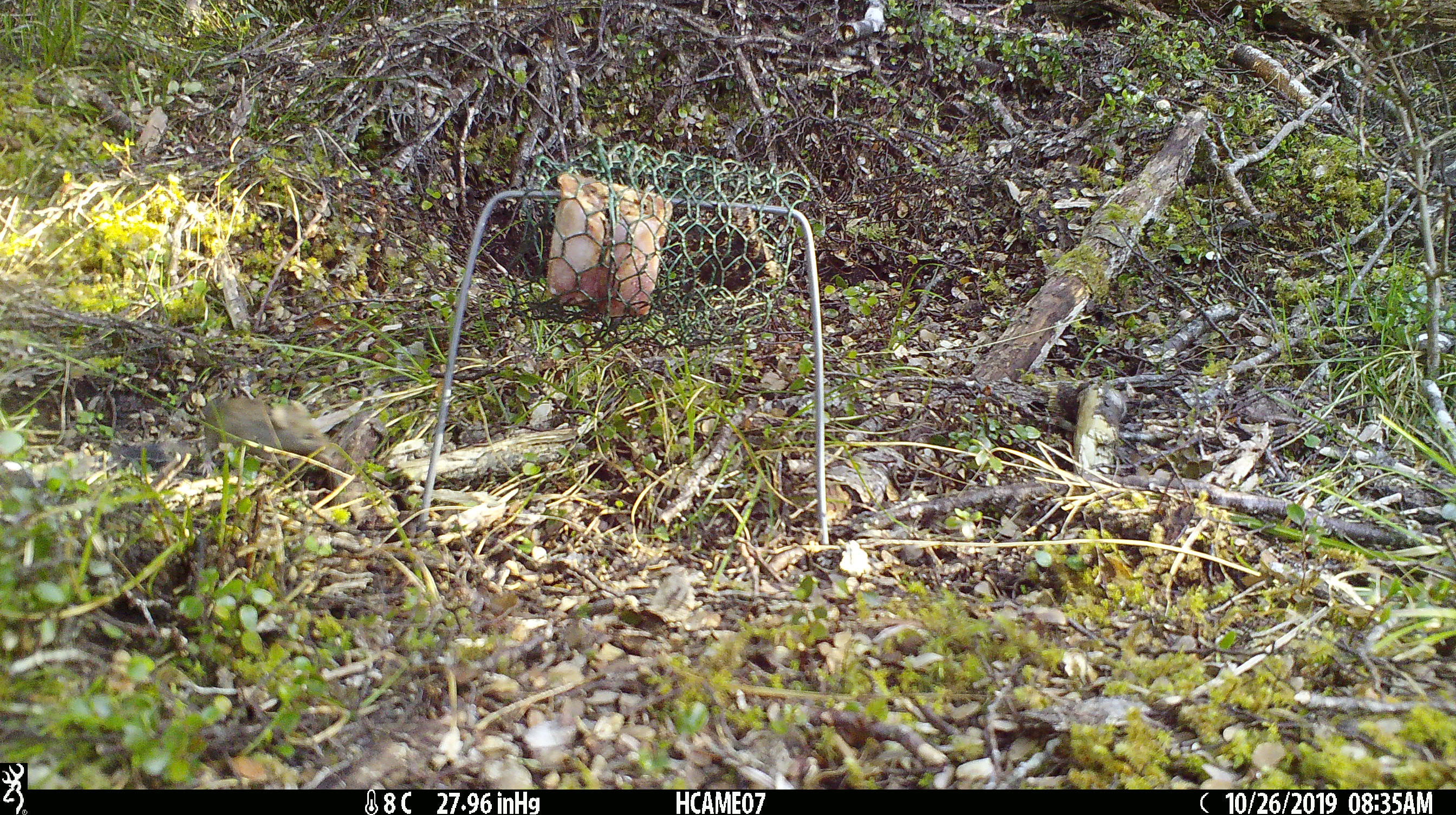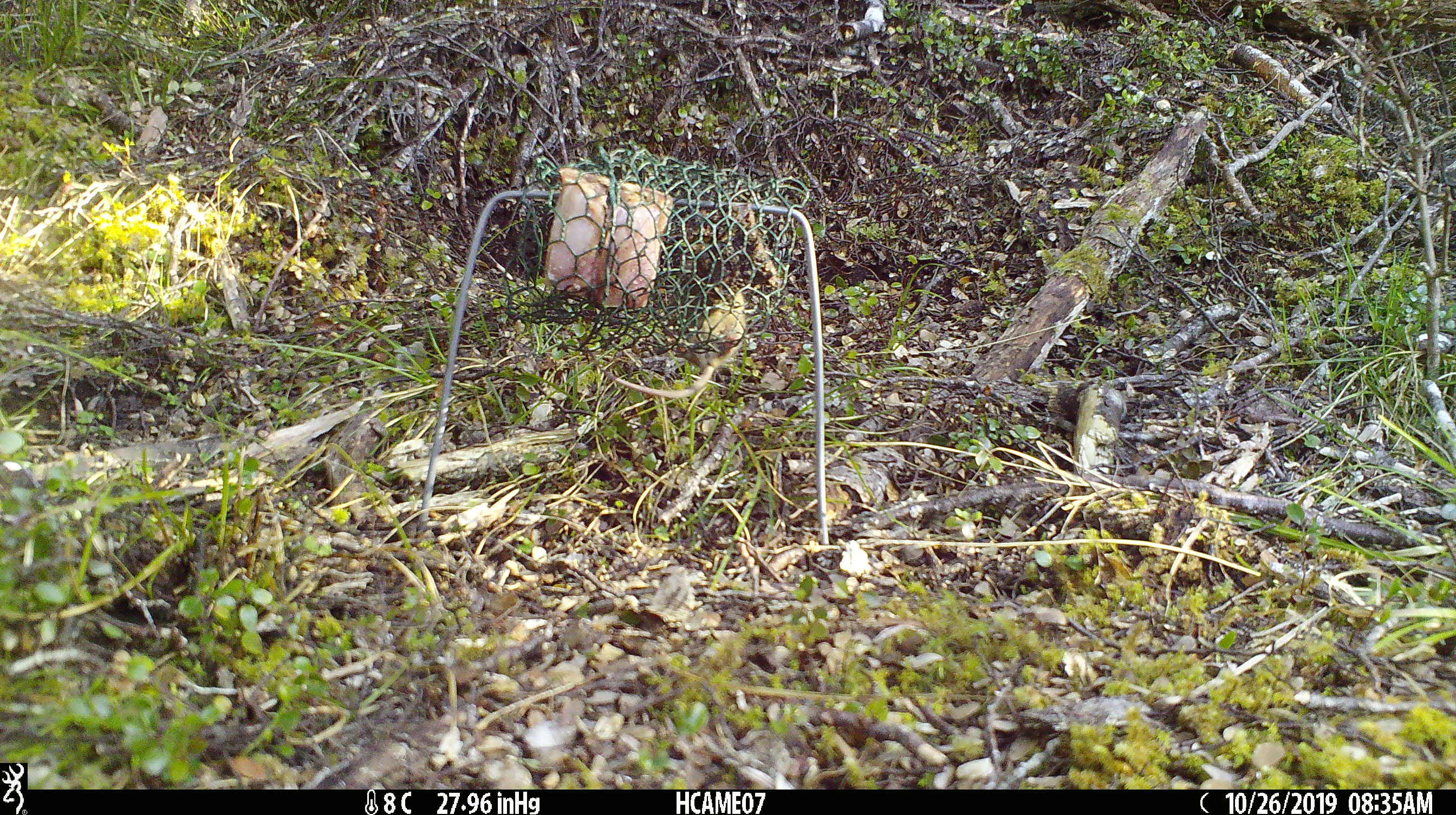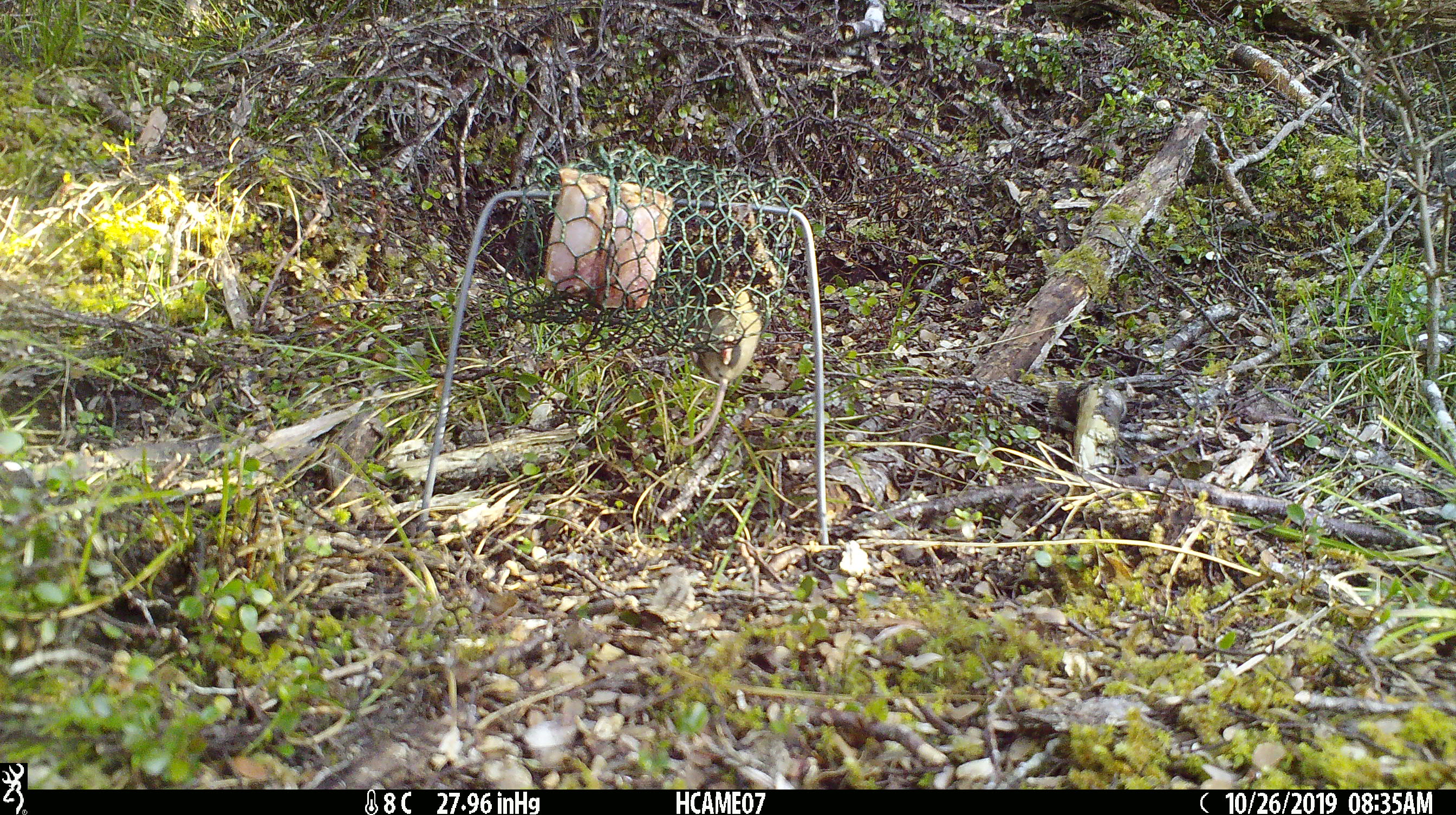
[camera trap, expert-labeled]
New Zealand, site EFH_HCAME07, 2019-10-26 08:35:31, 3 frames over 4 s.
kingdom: Animalia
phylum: Chordata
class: Mammalia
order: Rodentia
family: Muridae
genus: Mus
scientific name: Mus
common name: mouse